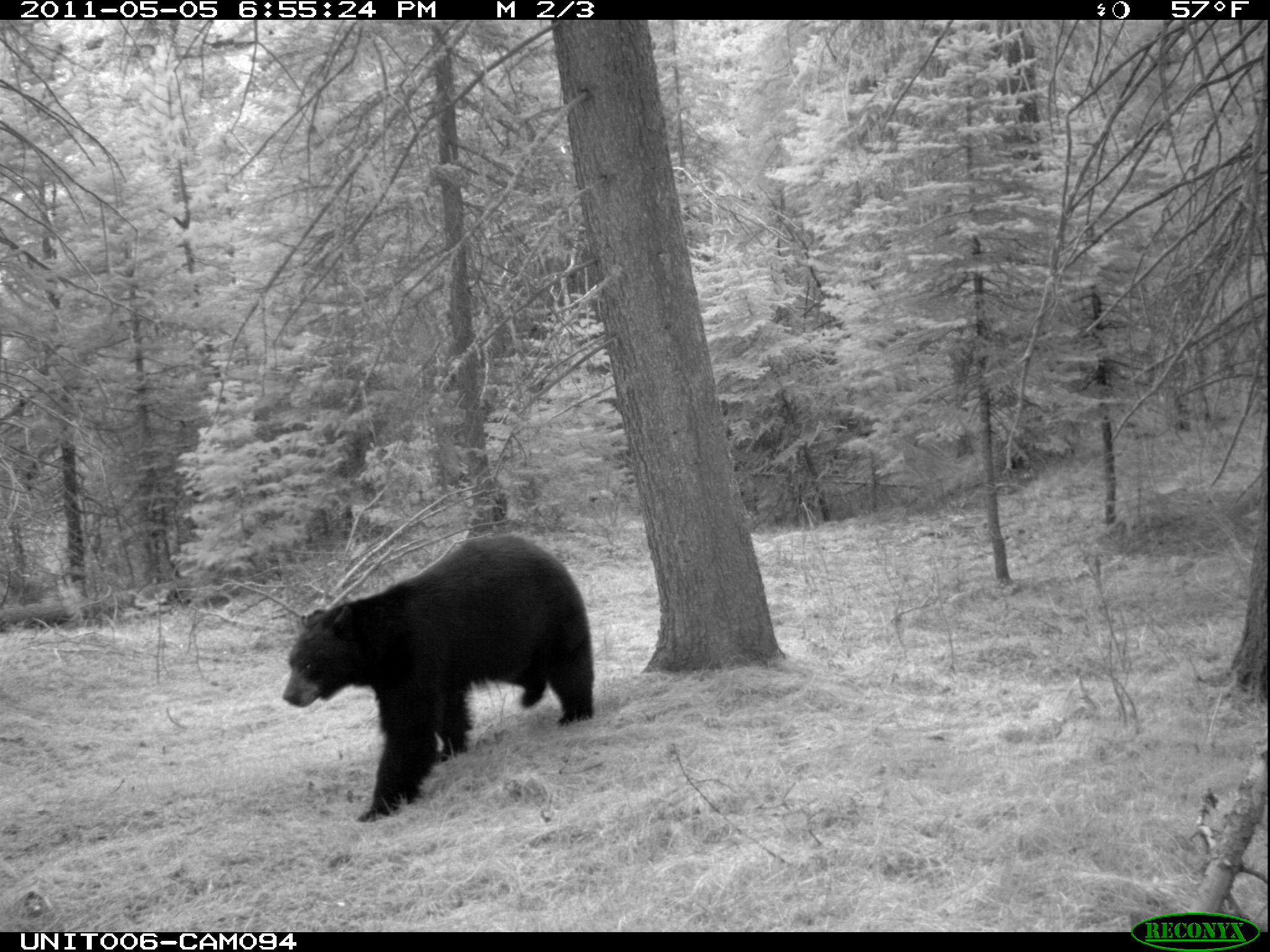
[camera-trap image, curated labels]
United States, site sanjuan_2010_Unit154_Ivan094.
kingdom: Animalia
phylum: Chordata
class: Mammalia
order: Carnivora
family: Ursidae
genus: Ursus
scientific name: Ursus americanus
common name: american black bear